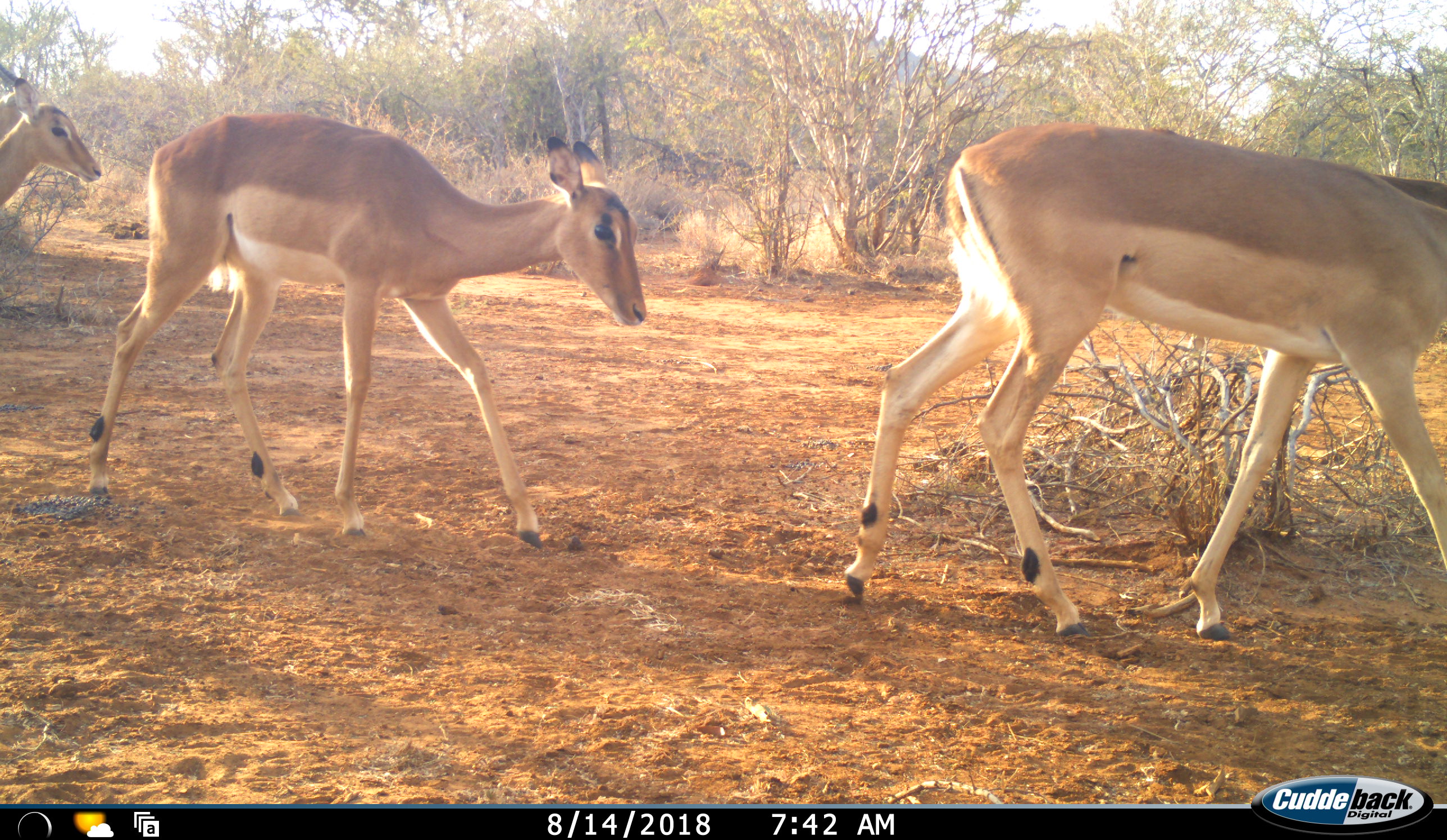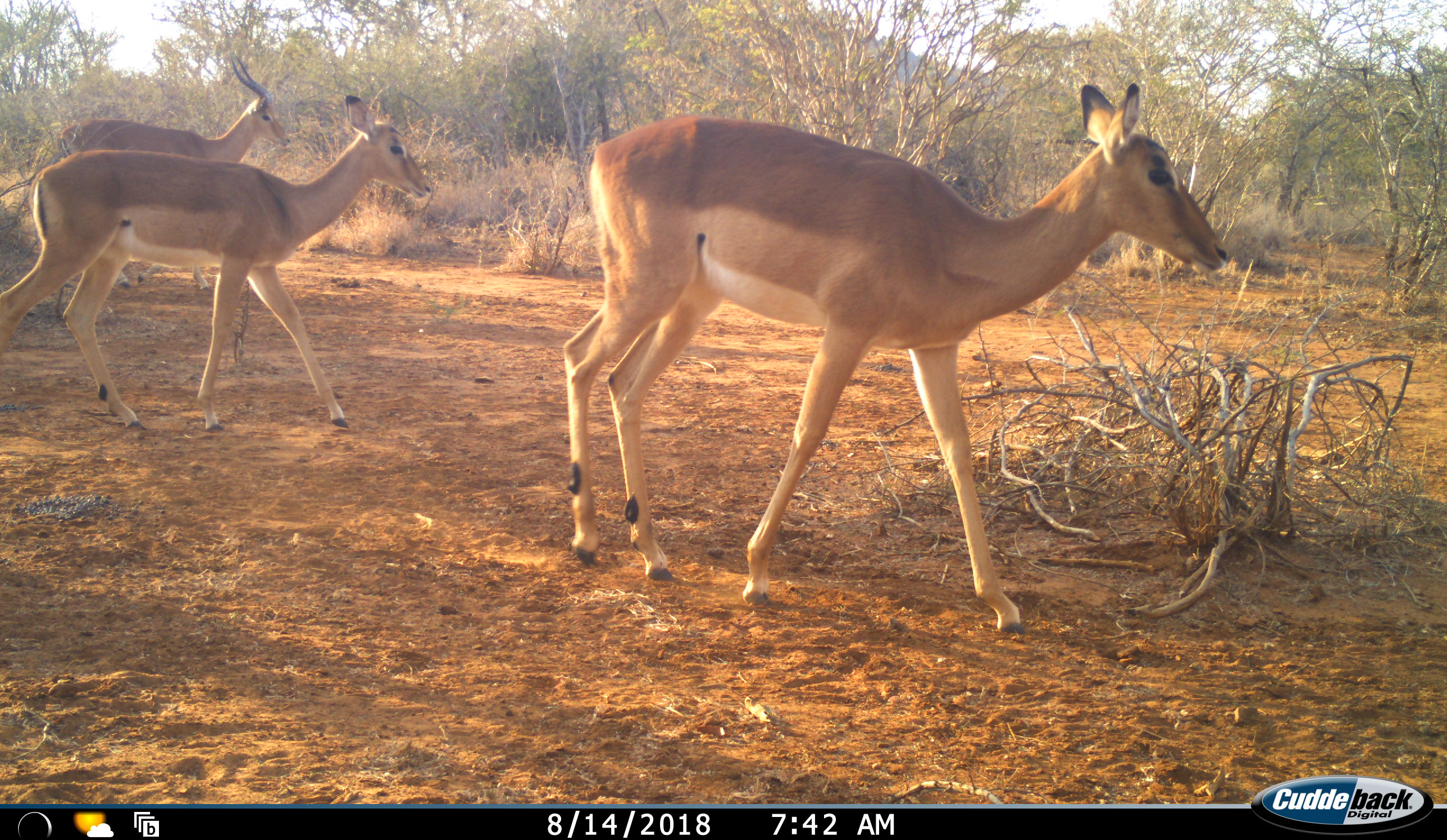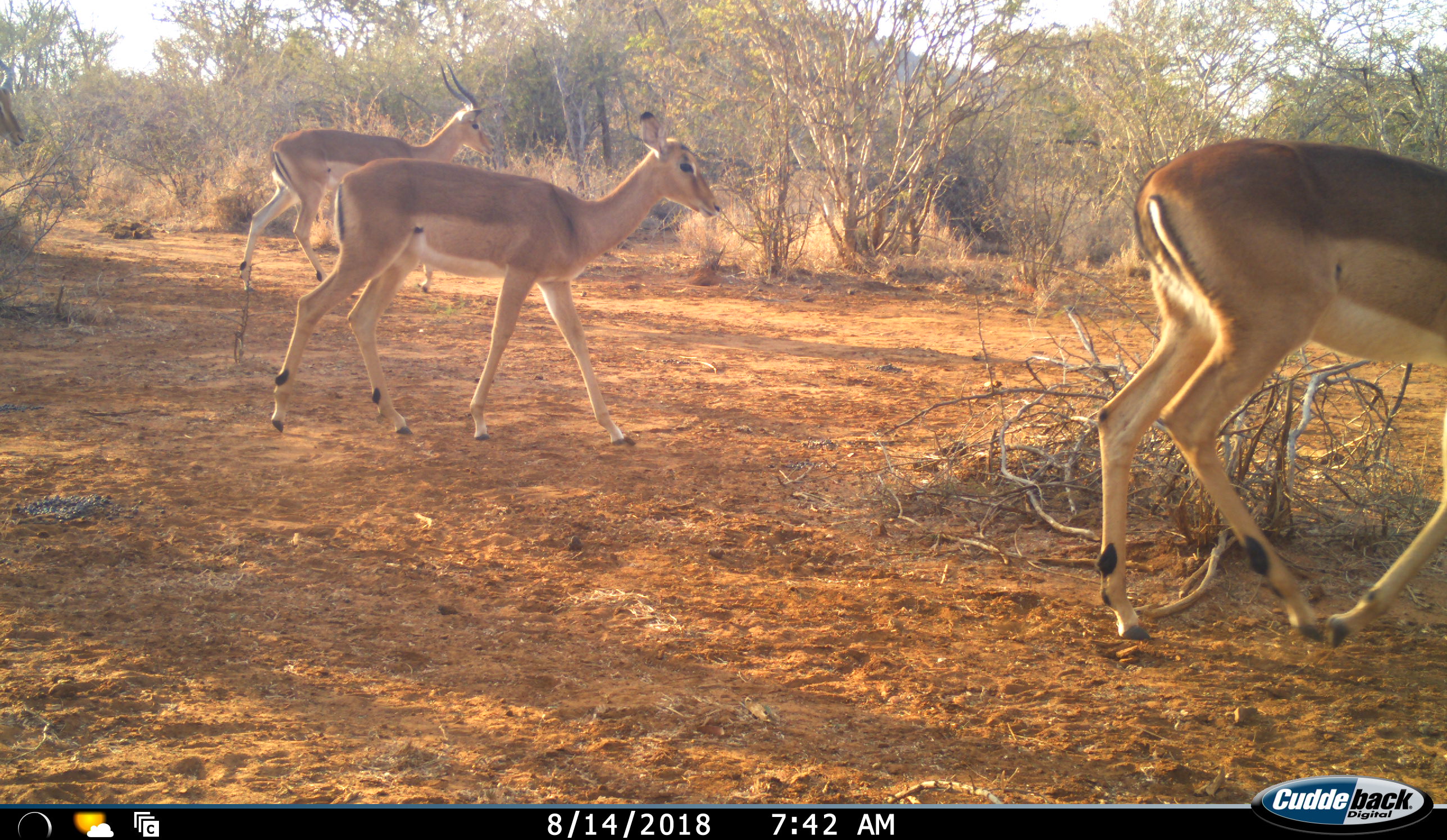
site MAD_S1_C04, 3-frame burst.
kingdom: Animalia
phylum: Chordata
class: Mammalia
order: Artiodactyla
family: Bovidae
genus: Aepyceros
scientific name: Aepyceros melampus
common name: impala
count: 4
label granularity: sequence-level